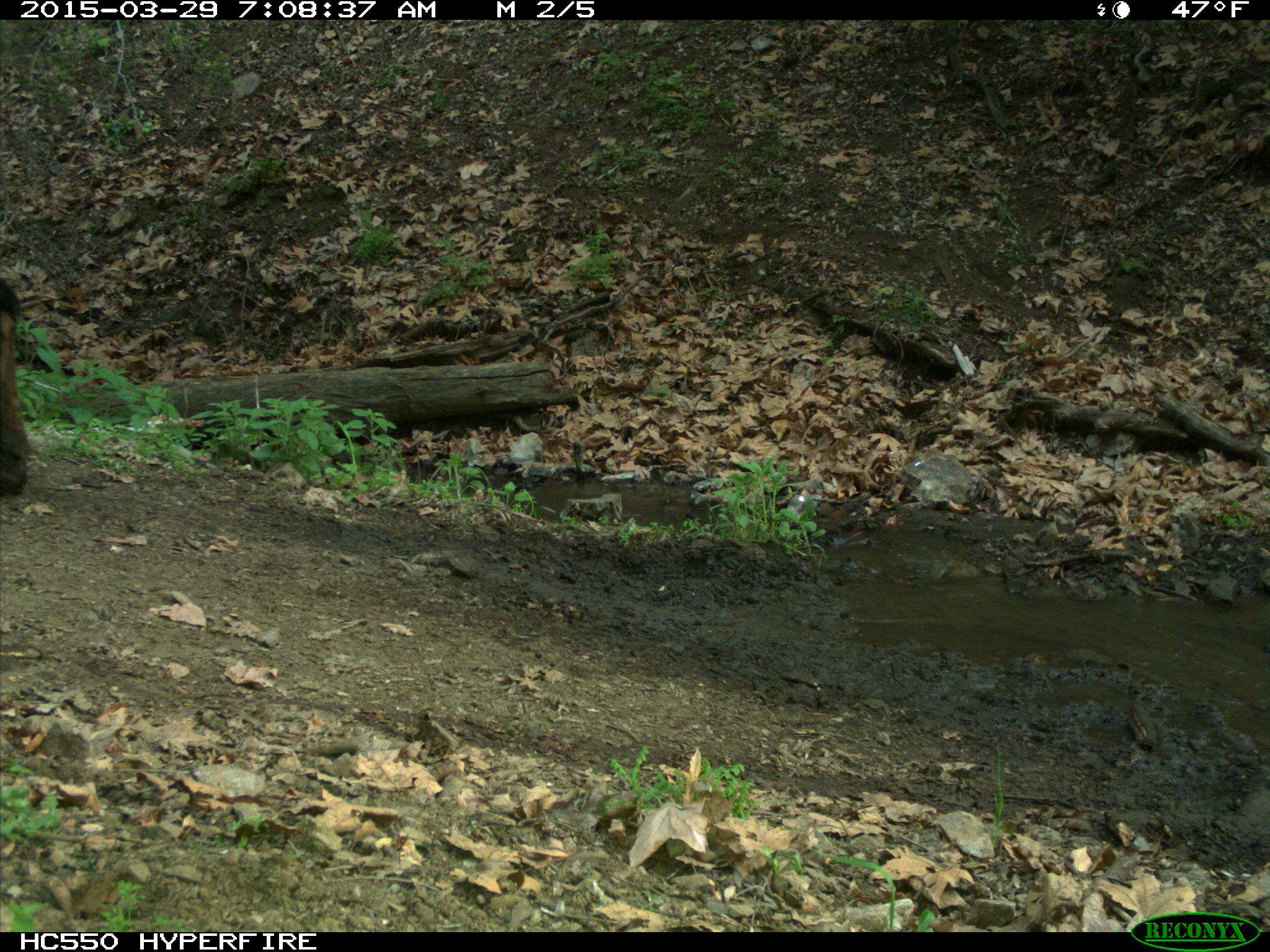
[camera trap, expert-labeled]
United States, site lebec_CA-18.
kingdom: Animalia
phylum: Chordata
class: Mammalia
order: Artiodactyla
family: Bovidae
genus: Bos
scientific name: Bos taurus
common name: domestic cow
Bos taurus (domestic cow).